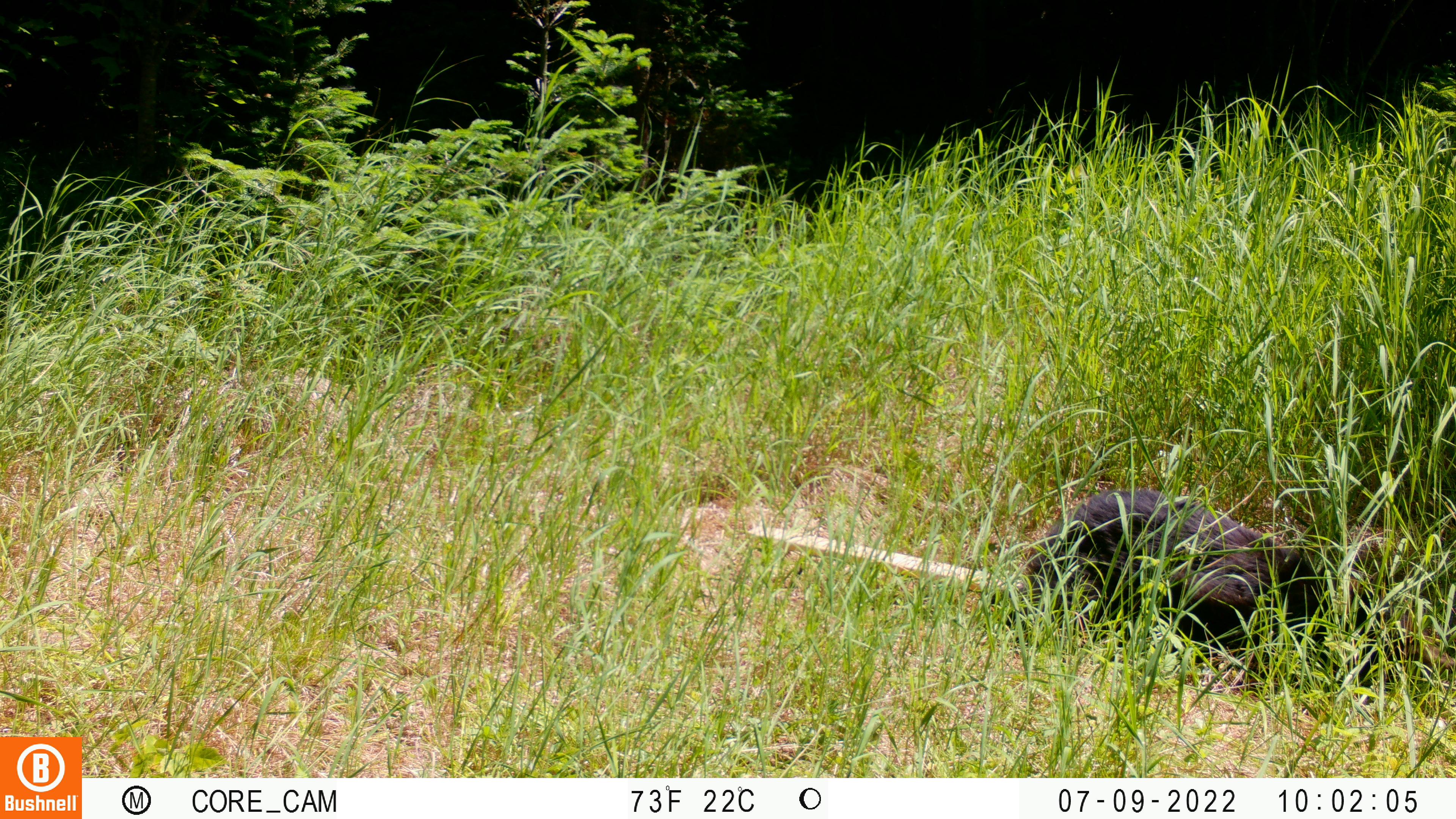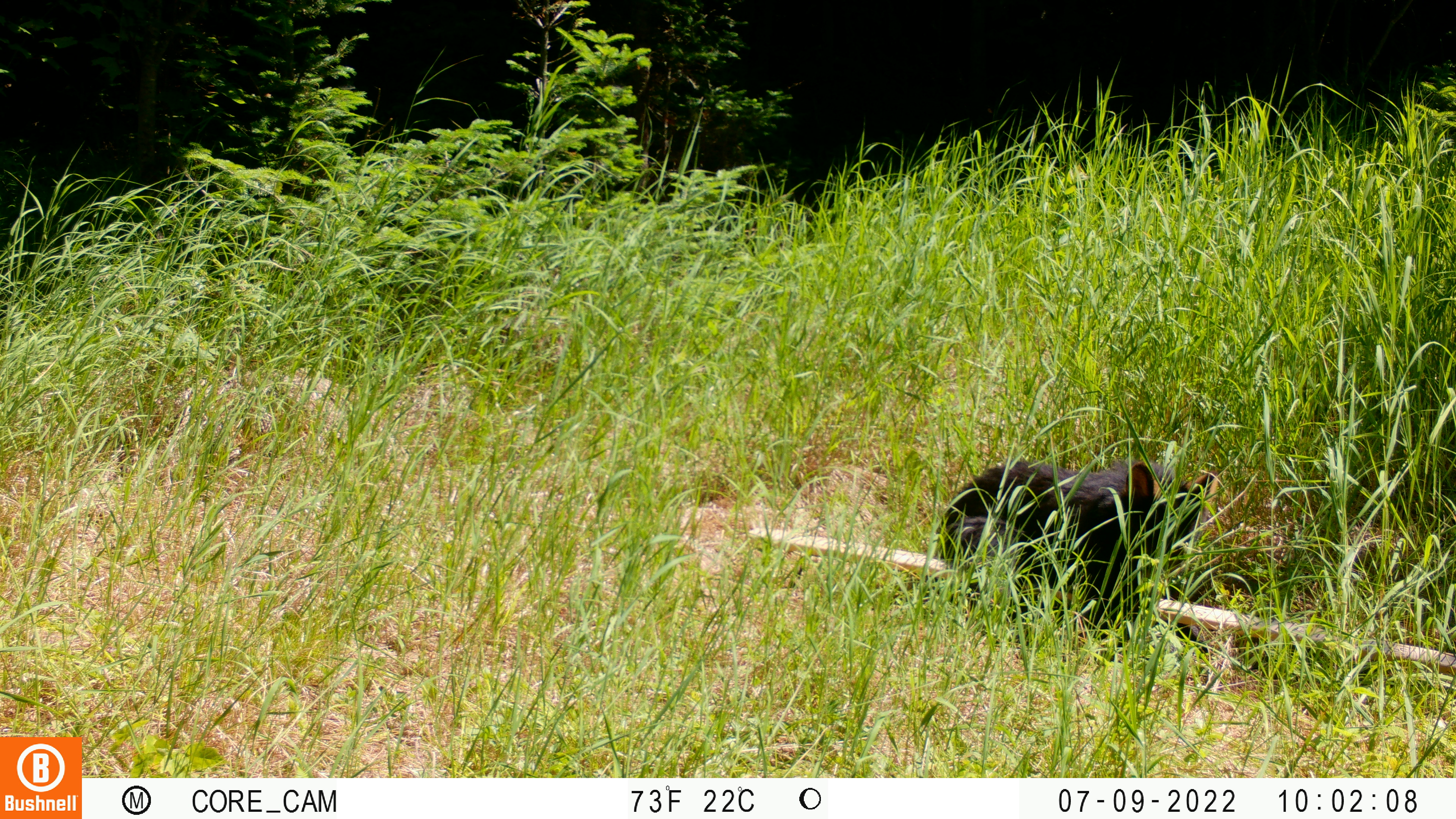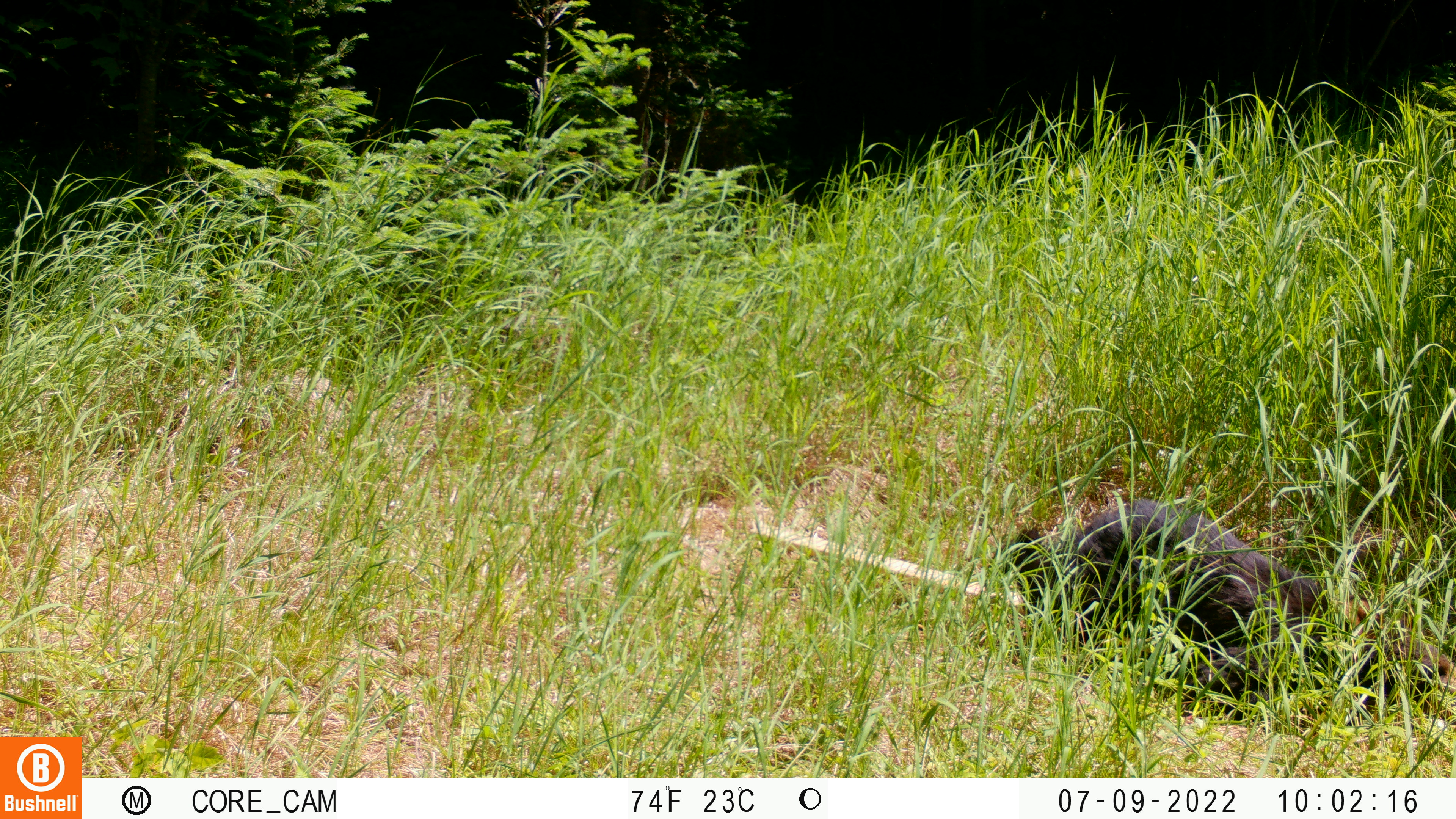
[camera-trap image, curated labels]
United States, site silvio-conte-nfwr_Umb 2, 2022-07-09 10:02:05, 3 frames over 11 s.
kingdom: Animalia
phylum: Chordata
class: Mammalia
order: Carnivora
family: Ursidae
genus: Ursus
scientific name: Ursus americanus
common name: black bear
Black bear (Ursus americanus).